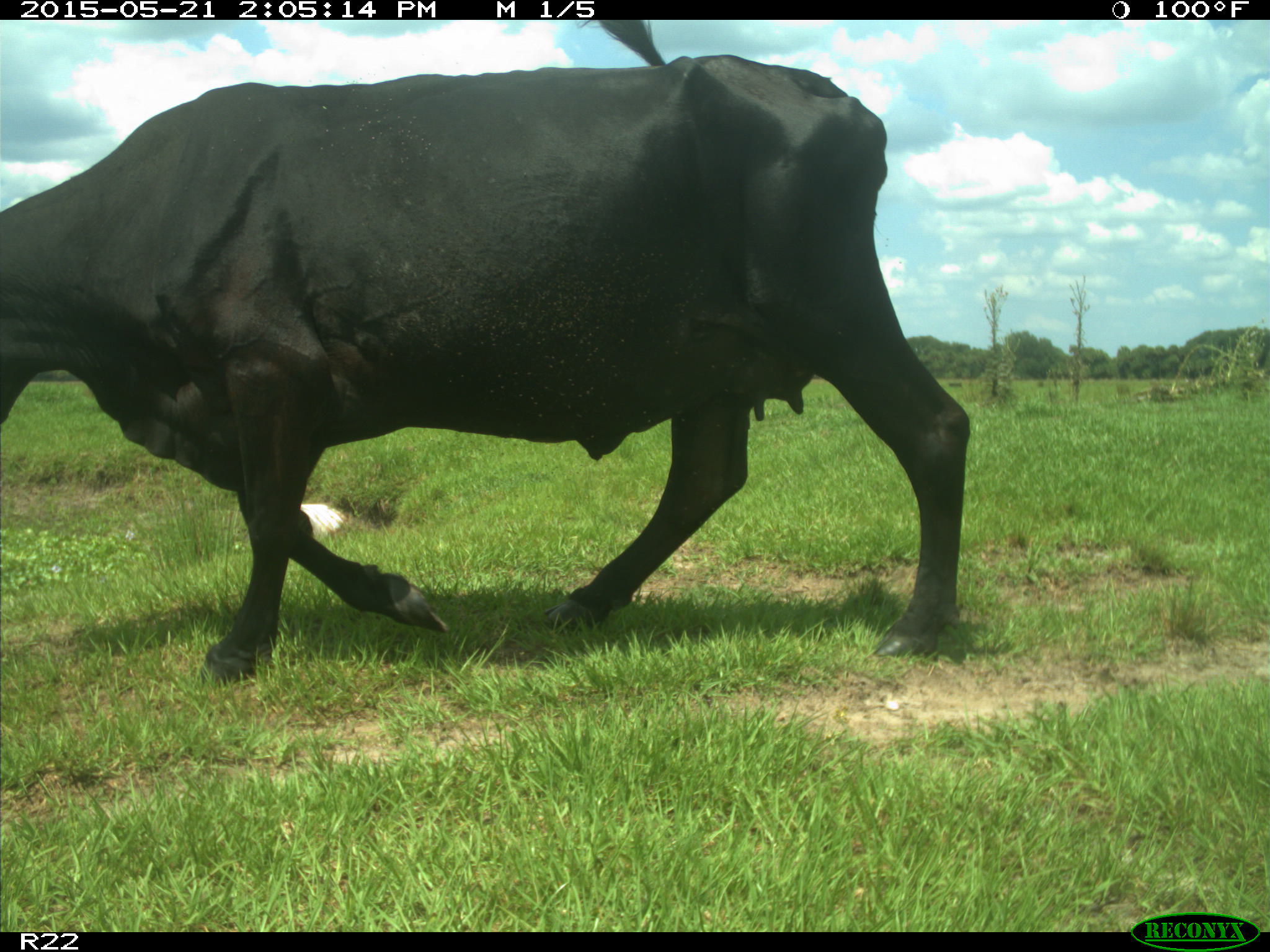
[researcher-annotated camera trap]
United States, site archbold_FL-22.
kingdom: Animalia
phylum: Chordata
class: Mammalia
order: Artiodactyla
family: Bovidae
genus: Bos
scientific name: Bos taurus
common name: domestic cow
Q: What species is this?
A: Bos taurus (domestic cow).